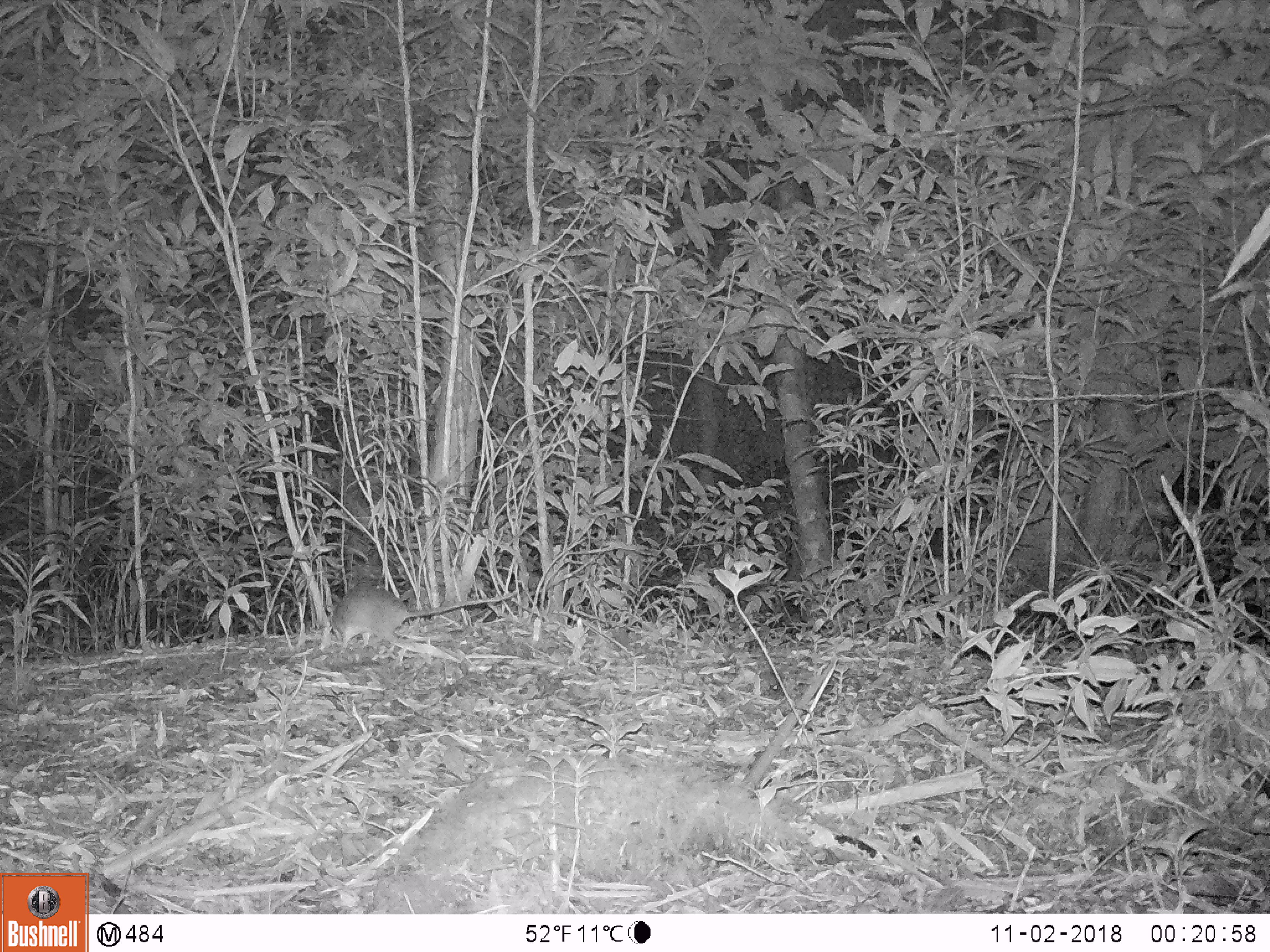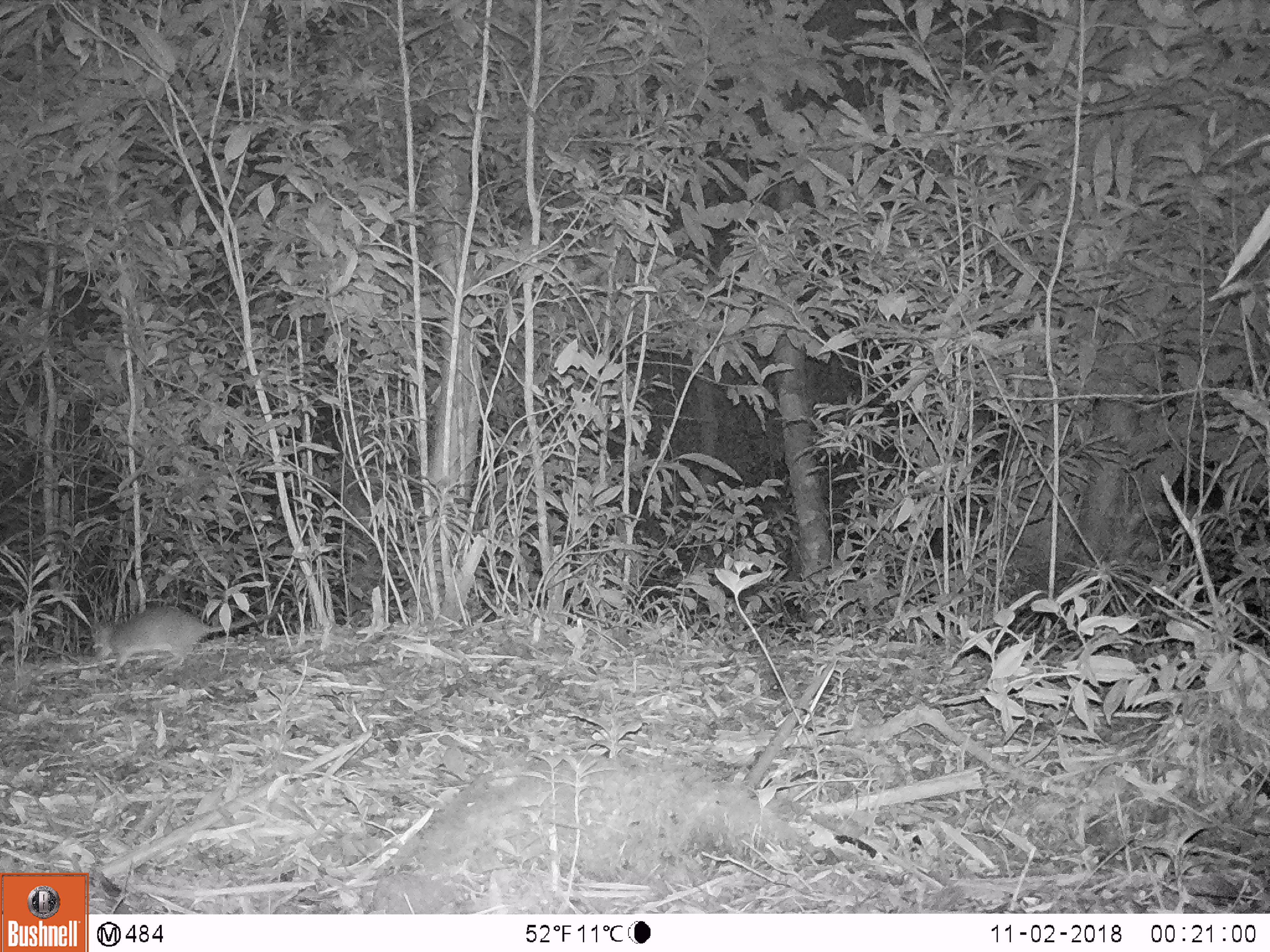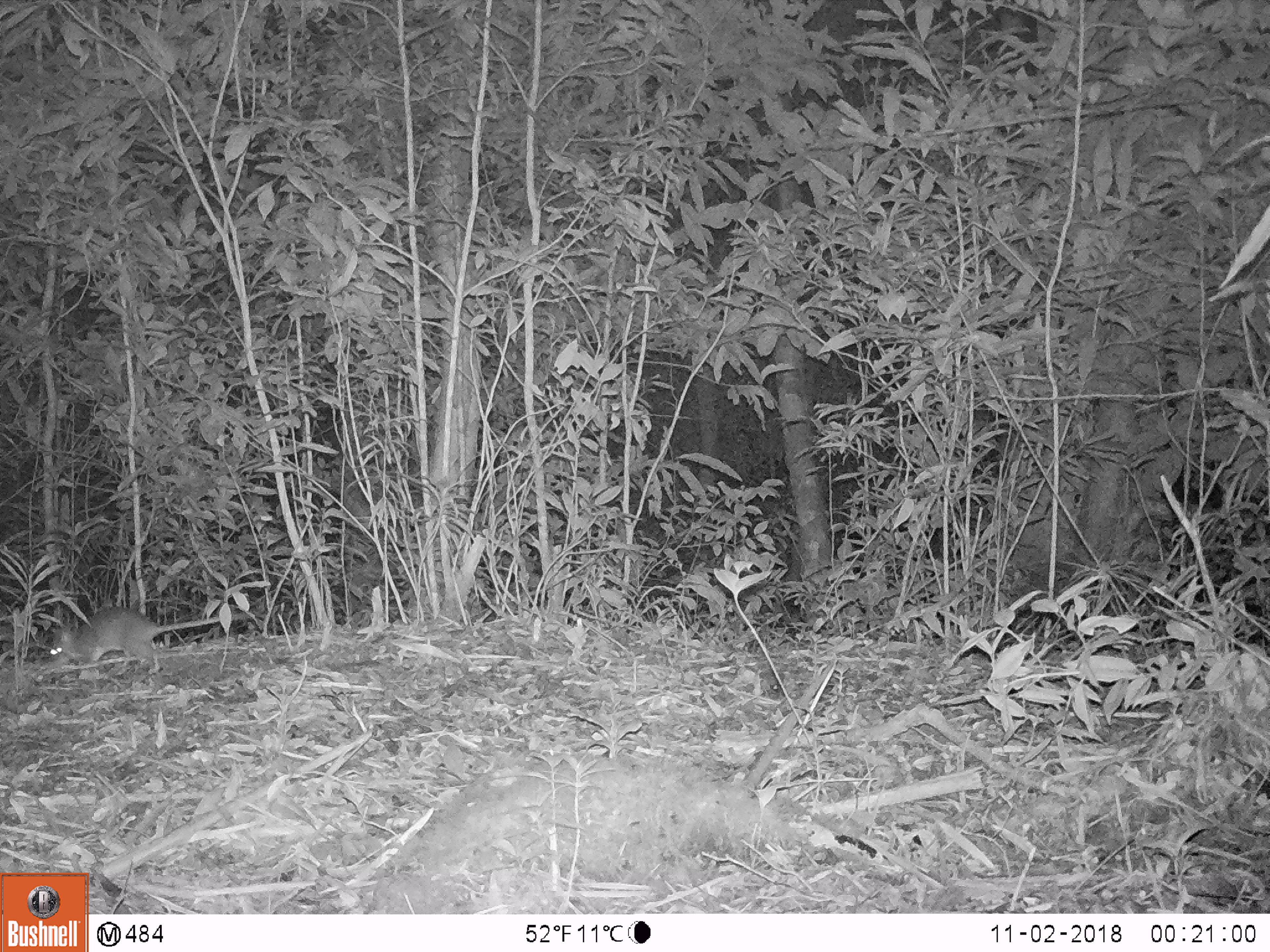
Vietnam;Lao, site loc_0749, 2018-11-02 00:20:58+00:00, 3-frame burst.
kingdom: Animalia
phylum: Chordata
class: Mammalia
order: Rodentia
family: Muridae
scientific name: Muridae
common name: old-world mice and rats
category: unidentified murid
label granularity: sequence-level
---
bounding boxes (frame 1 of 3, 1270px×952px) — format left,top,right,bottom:
unidentified murid: 326,582,520,653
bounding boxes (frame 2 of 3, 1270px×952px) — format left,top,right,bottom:
unidentified murid: 91,605,279,671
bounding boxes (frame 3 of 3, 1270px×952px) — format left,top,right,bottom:
unidentified murid: 49,606,251,676